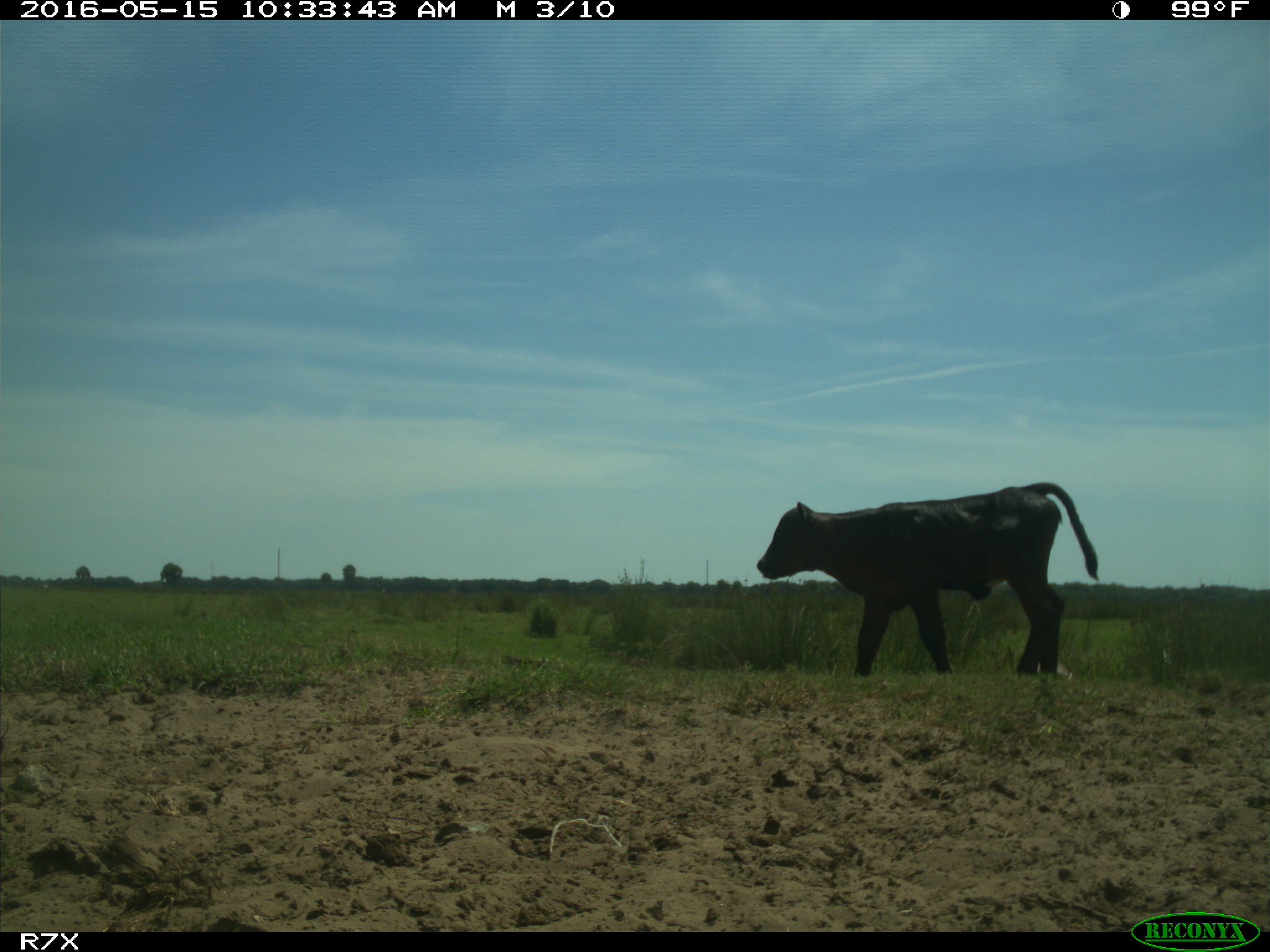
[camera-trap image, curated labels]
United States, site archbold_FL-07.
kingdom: Animalia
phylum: Chordata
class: Mammalia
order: Artiodactyla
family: Bovidae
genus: Bos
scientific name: Bos taurus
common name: domestic cow